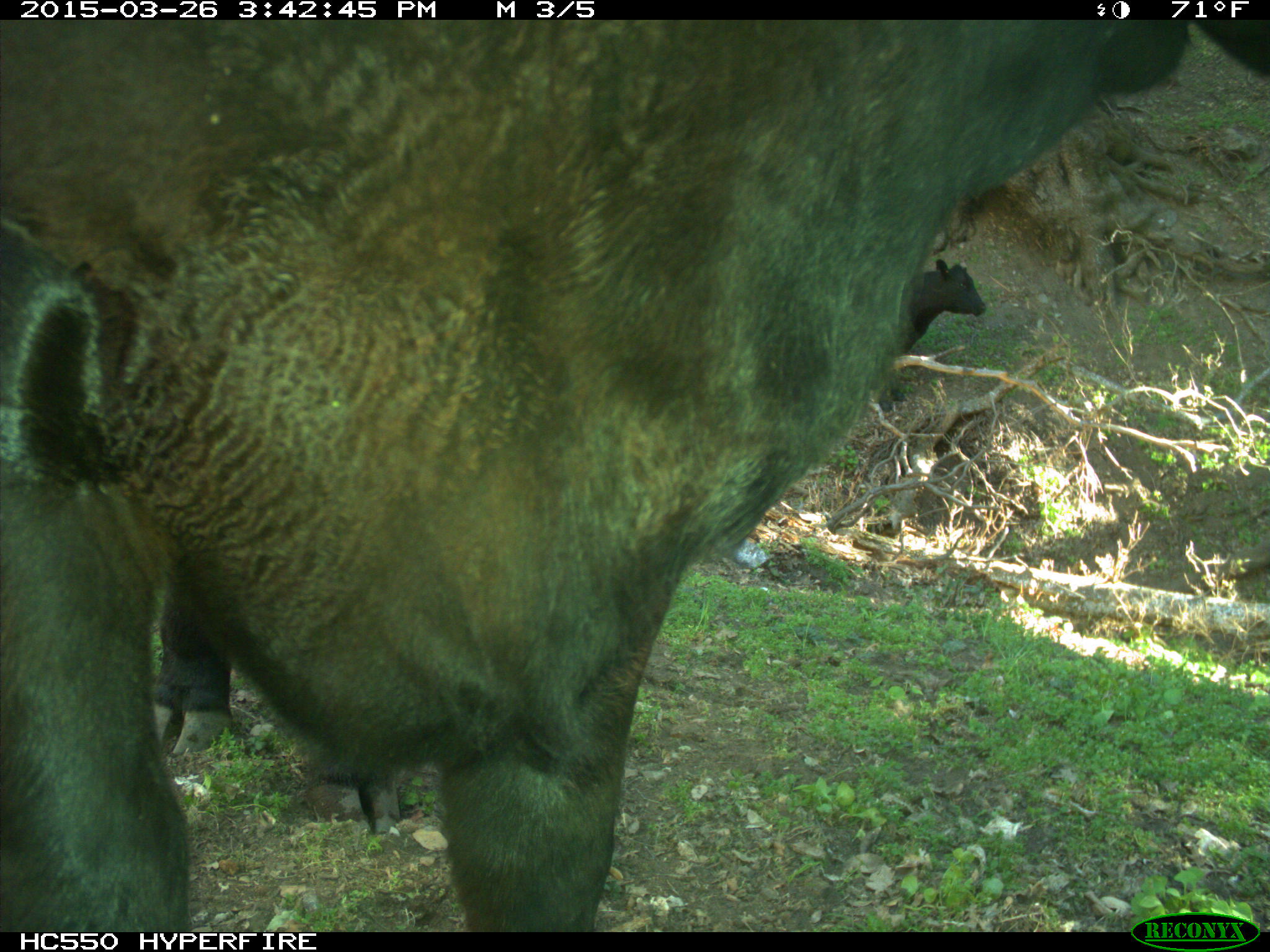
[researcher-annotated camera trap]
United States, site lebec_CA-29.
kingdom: Animalia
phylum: Chordata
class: Mammalia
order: Artiodactyla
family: Bovidae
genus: Bos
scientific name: Bos taurus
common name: domestic cow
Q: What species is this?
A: Bos taurus (domestic cow).